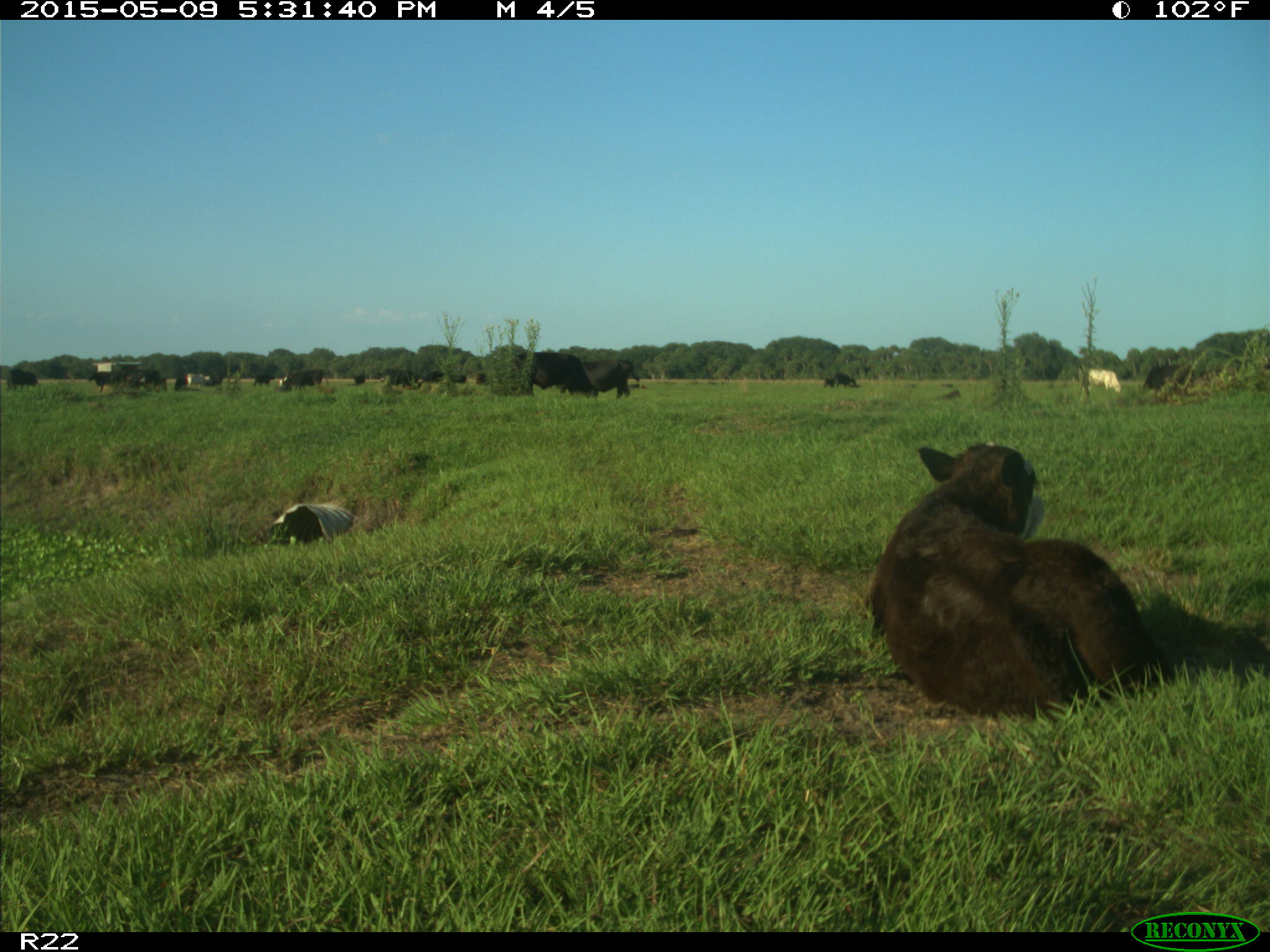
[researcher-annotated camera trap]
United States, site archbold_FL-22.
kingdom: Animalia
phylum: Chordata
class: Mammalia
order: Artiodactyla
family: Bovidae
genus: Bos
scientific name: Bos taurus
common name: domestic cow